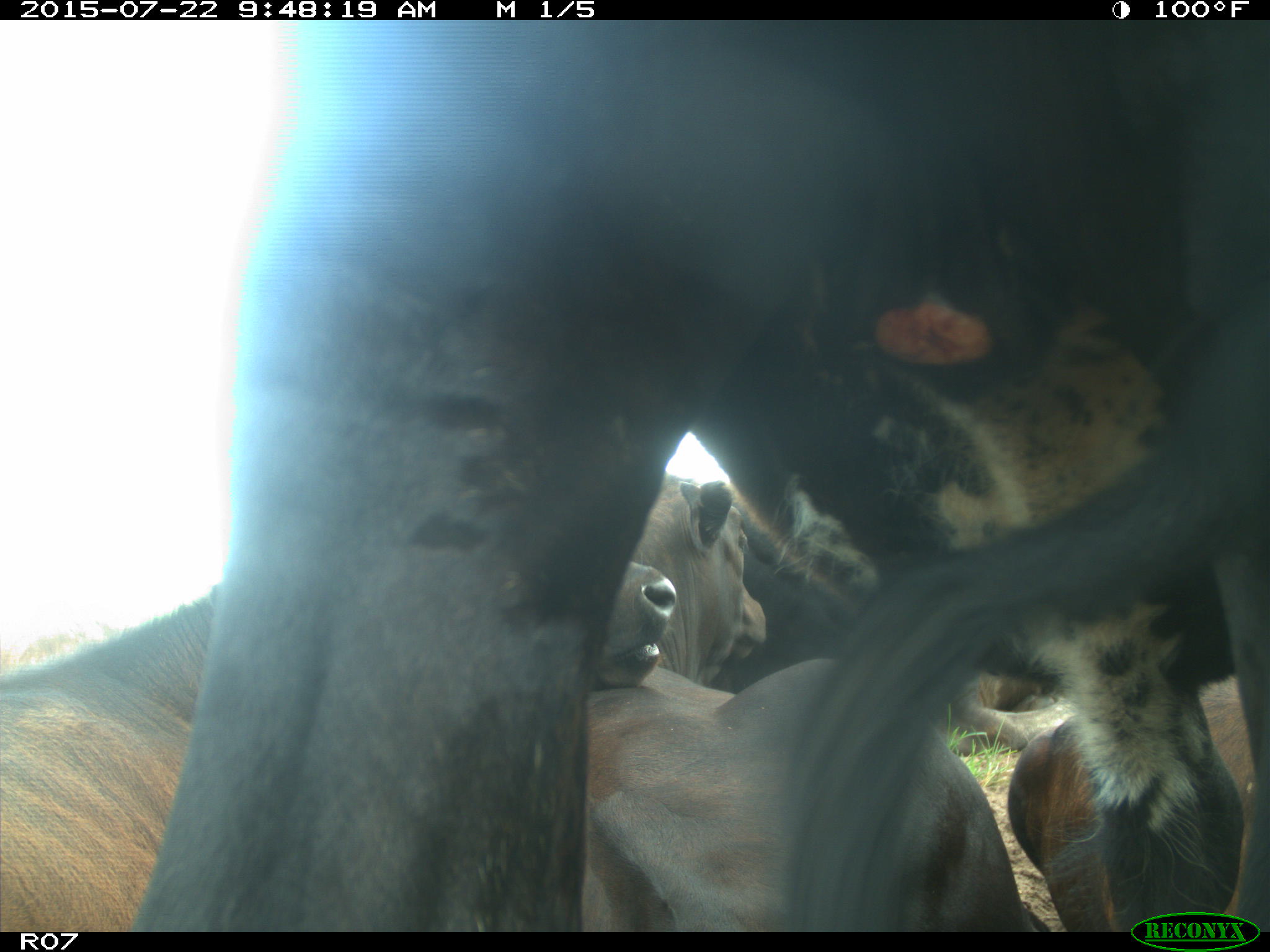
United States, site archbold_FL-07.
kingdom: Animalia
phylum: Chordata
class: Mammalia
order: Carnivora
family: Procyonidae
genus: Procyon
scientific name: Procyon lotor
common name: common raccoon